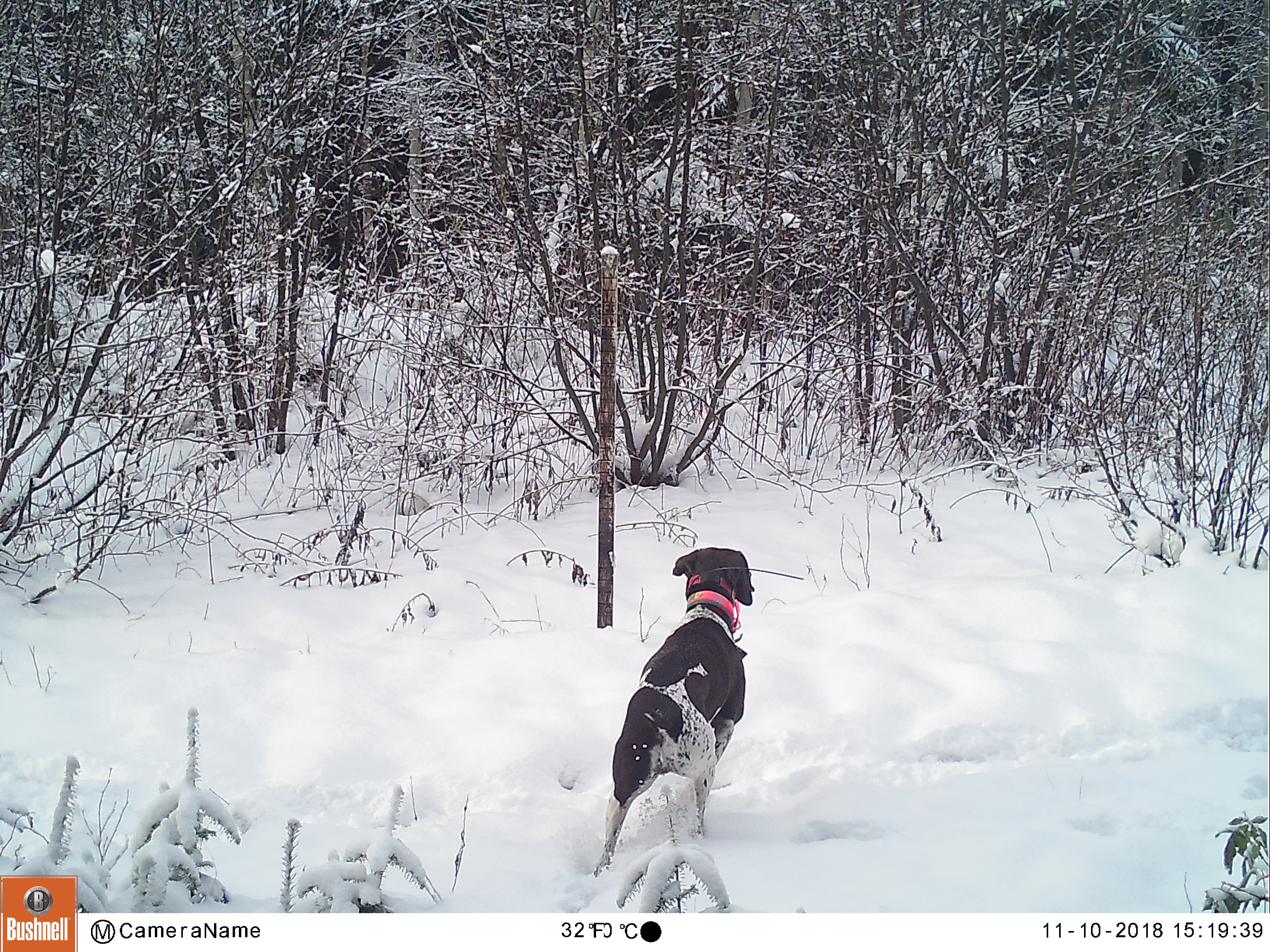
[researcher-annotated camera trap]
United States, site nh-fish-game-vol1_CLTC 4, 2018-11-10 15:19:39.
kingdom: Animalia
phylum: Chordata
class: Mammalia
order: Carnivora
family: Canidae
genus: Canis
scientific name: Canis familiaris familiaris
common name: domestic dog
Domestic dog (Canis familiaris familiaris).